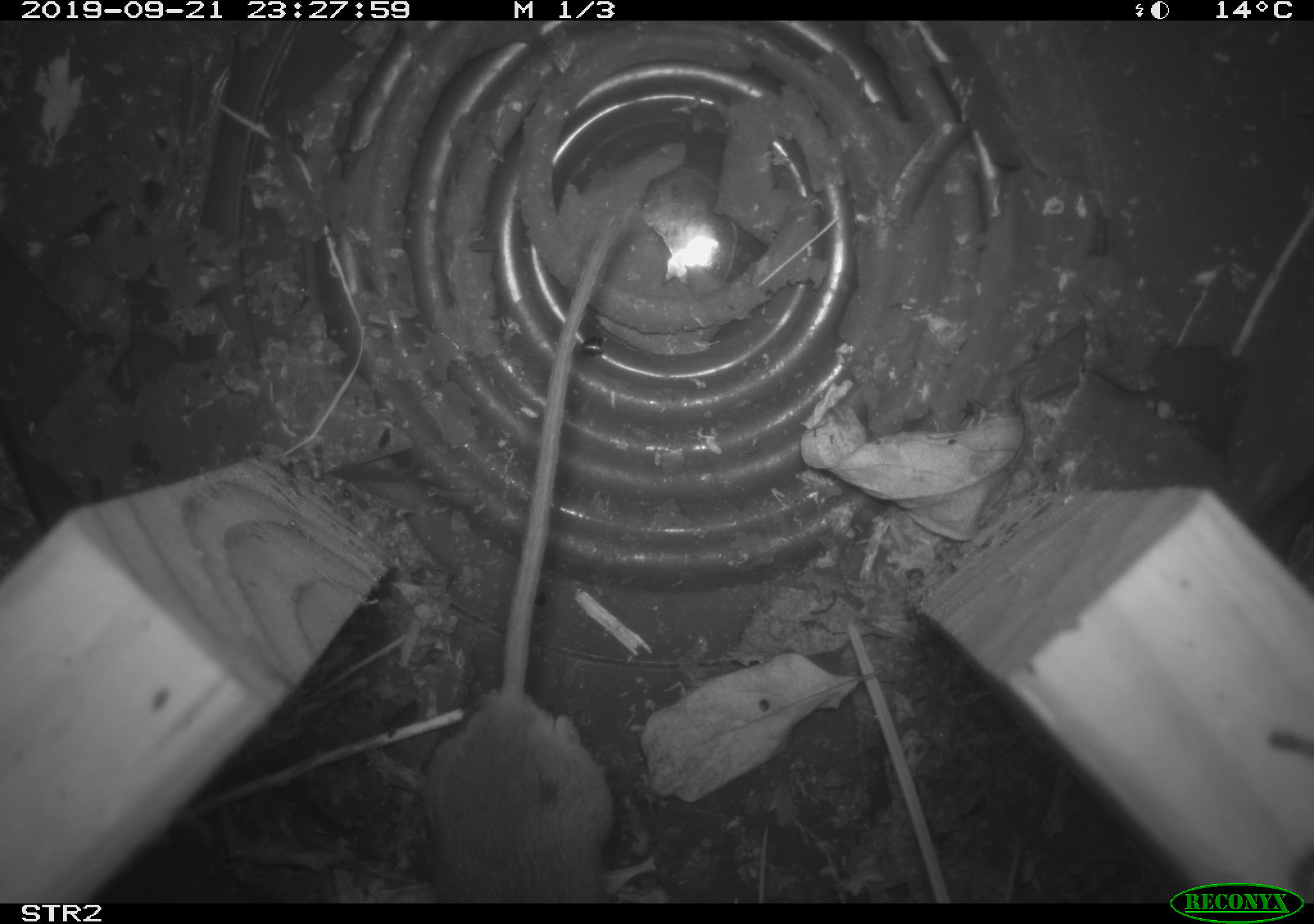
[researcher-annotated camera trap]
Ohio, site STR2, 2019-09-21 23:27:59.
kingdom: Animalia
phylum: Chordata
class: Mammalia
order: Rodentia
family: Cricetidae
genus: Peromyscus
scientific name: Peromyscus leucopus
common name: white-footed mouse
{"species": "white-footed mouse (Peromyscus leucopus)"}